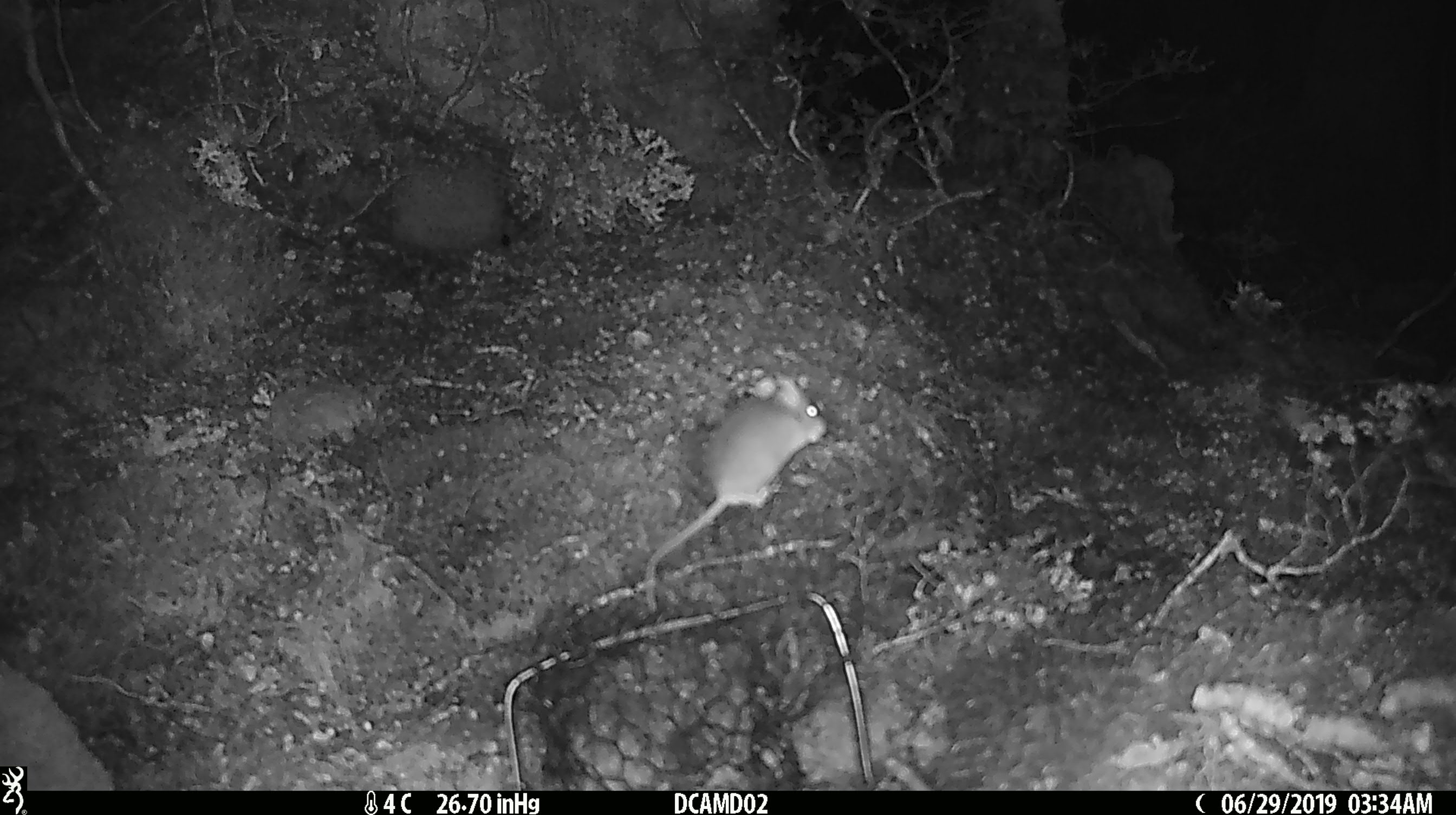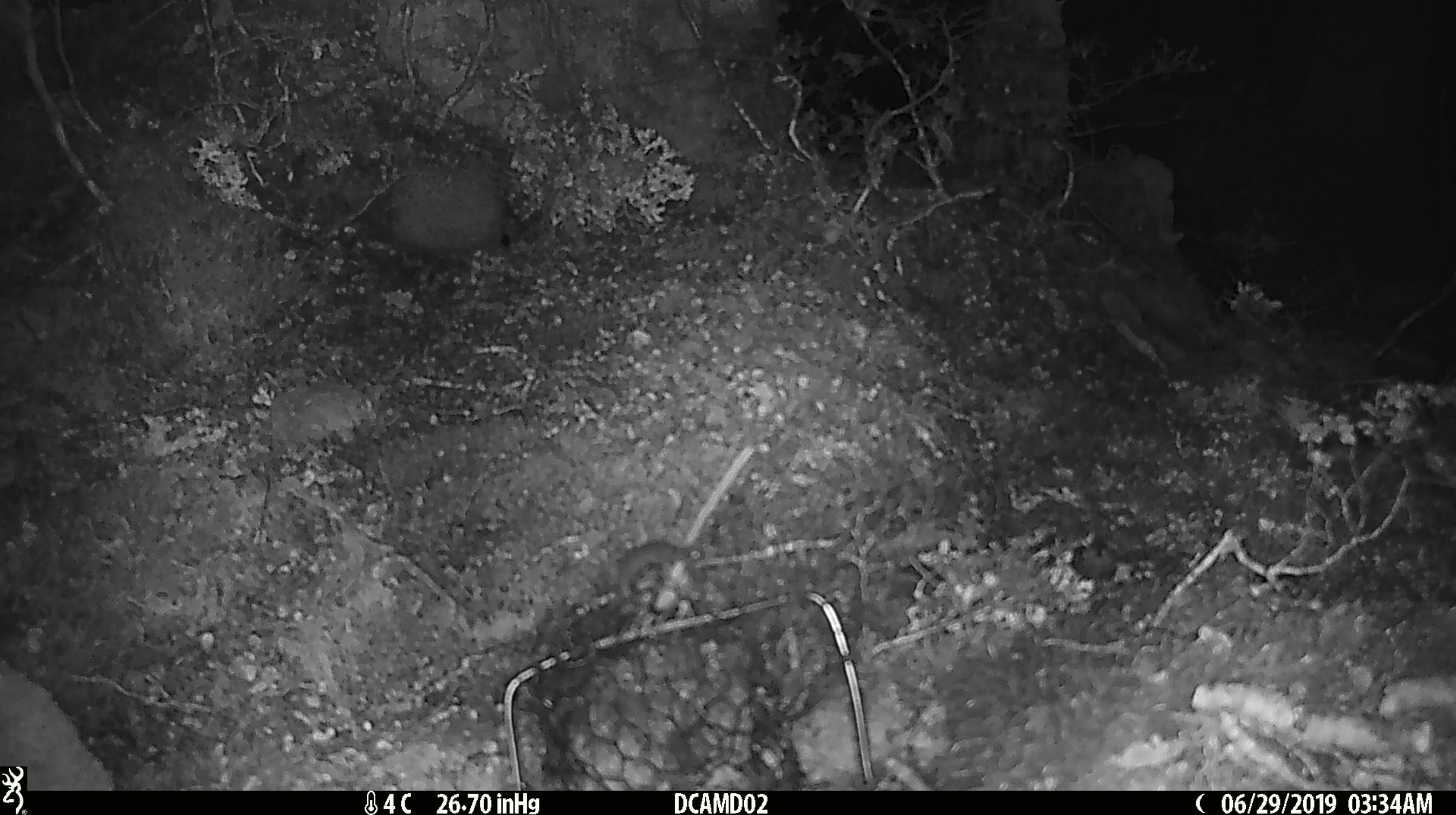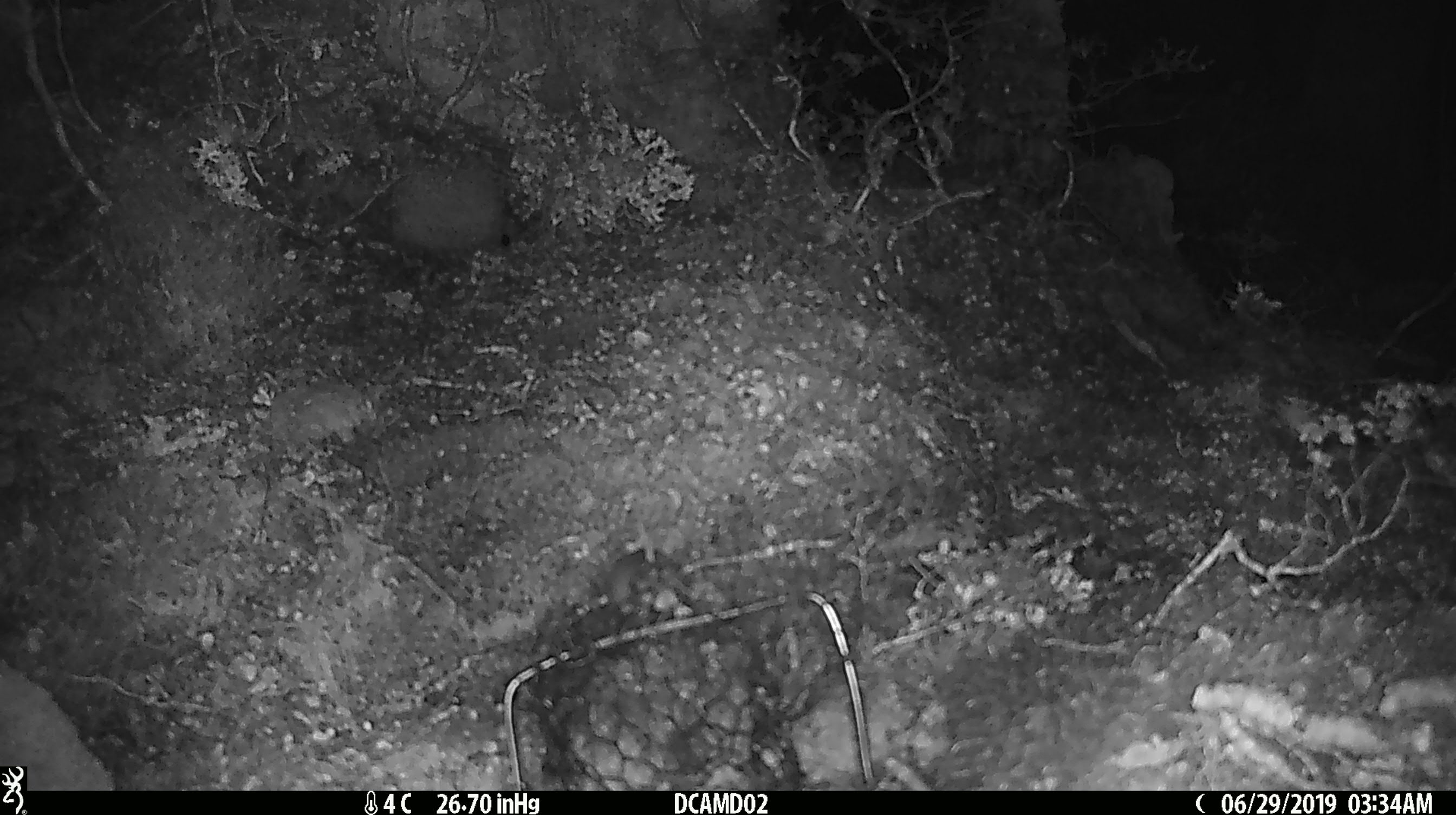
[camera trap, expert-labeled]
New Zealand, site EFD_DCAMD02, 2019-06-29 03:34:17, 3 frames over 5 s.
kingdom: Animalia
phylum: Chordata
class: Mammalia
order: Rodentia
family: Muridae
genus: Mus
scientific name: Mus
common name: mouse